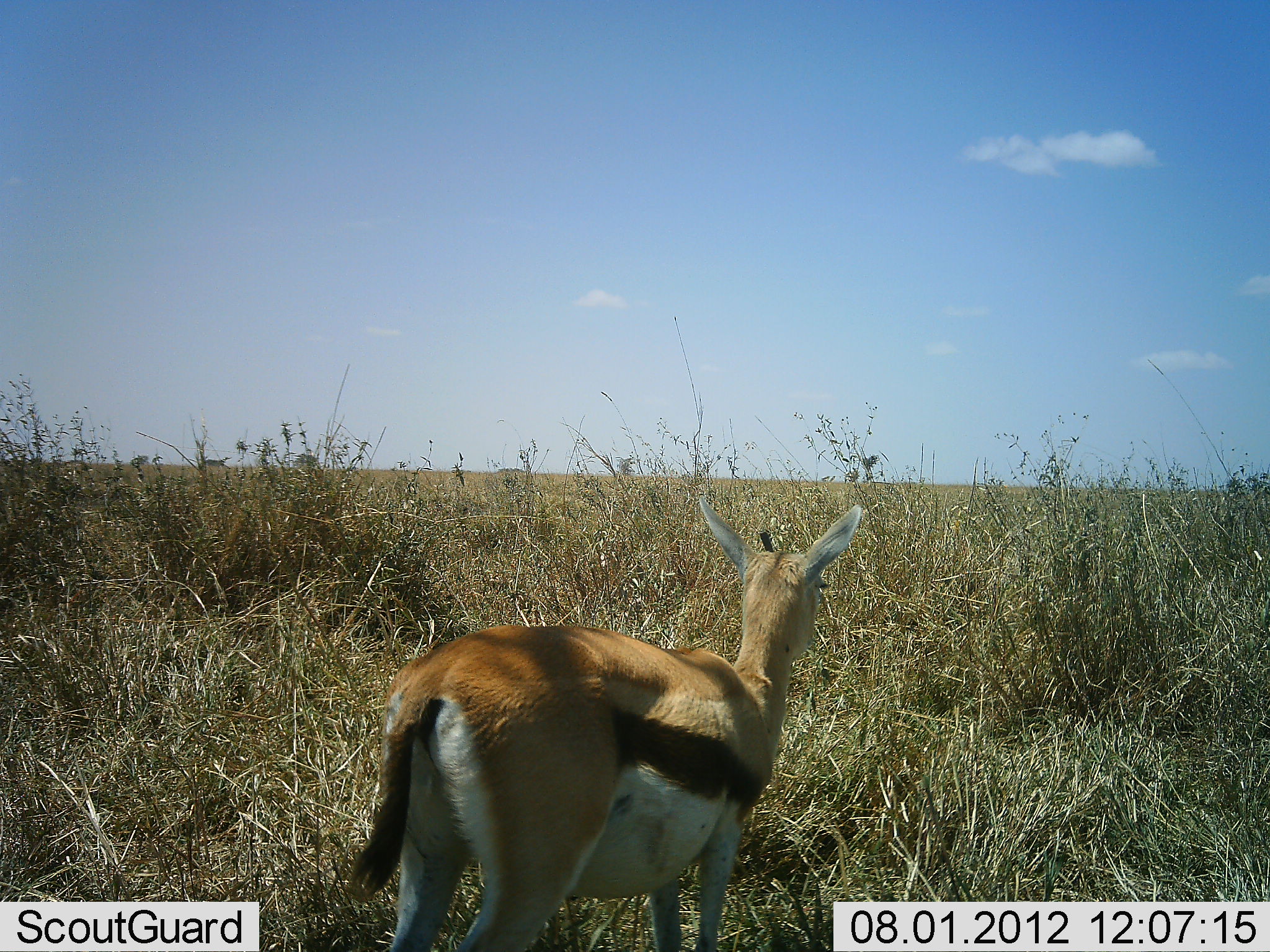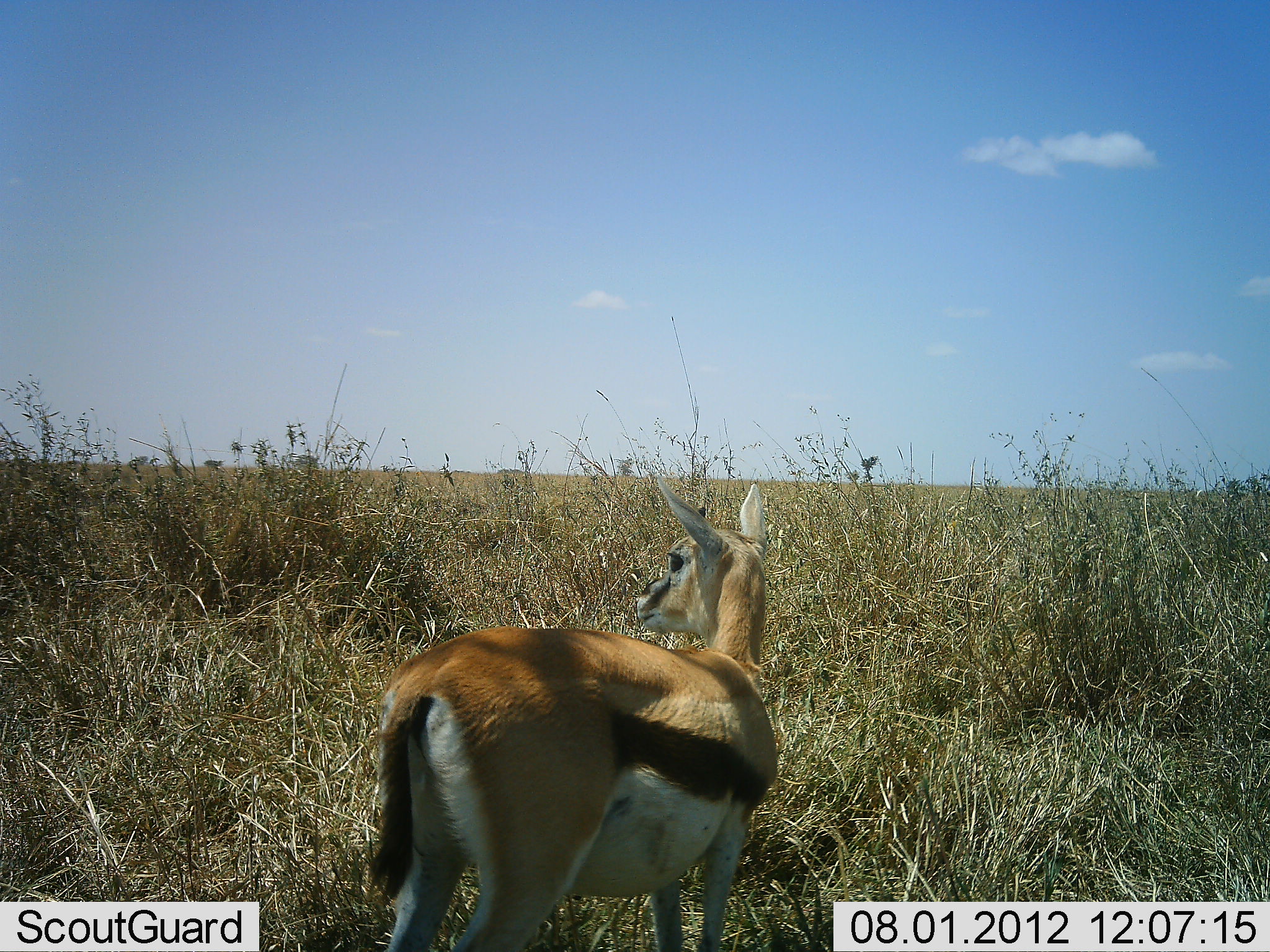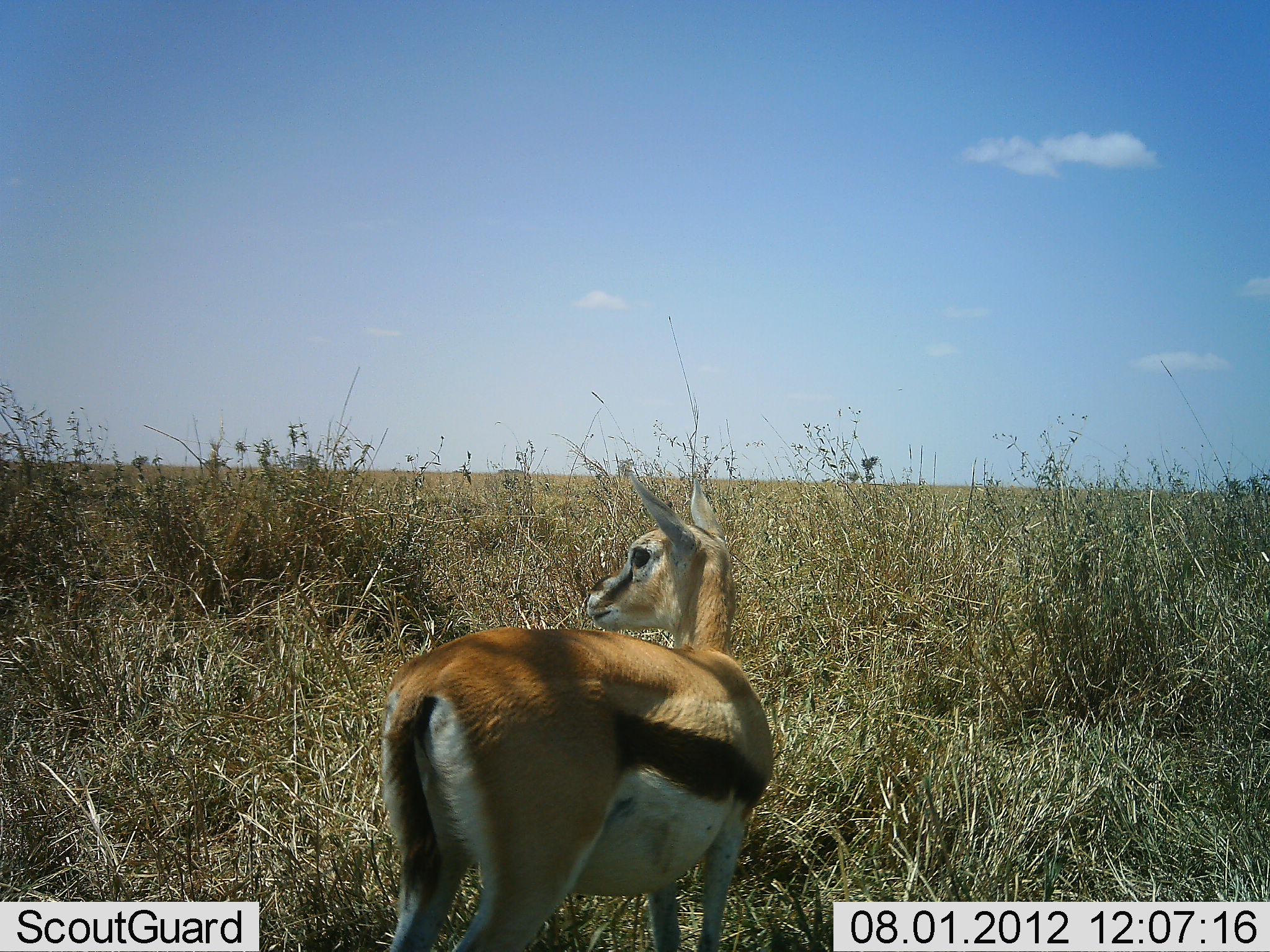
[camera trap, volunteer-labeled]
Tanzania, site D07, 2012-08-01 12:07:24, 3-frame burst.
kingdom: Animalia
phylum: Chordata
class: Mammalia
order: Artiodactyla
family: Bovidae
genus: Eudorcas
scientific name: Eudorcas thomsonii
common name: thomson's gazelle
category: gazellethomsons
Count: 1.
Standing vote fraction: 100%.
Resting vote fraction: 0%.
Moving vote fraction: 0%.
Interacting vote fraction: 0%.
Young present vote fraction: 0%.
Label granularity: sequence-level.